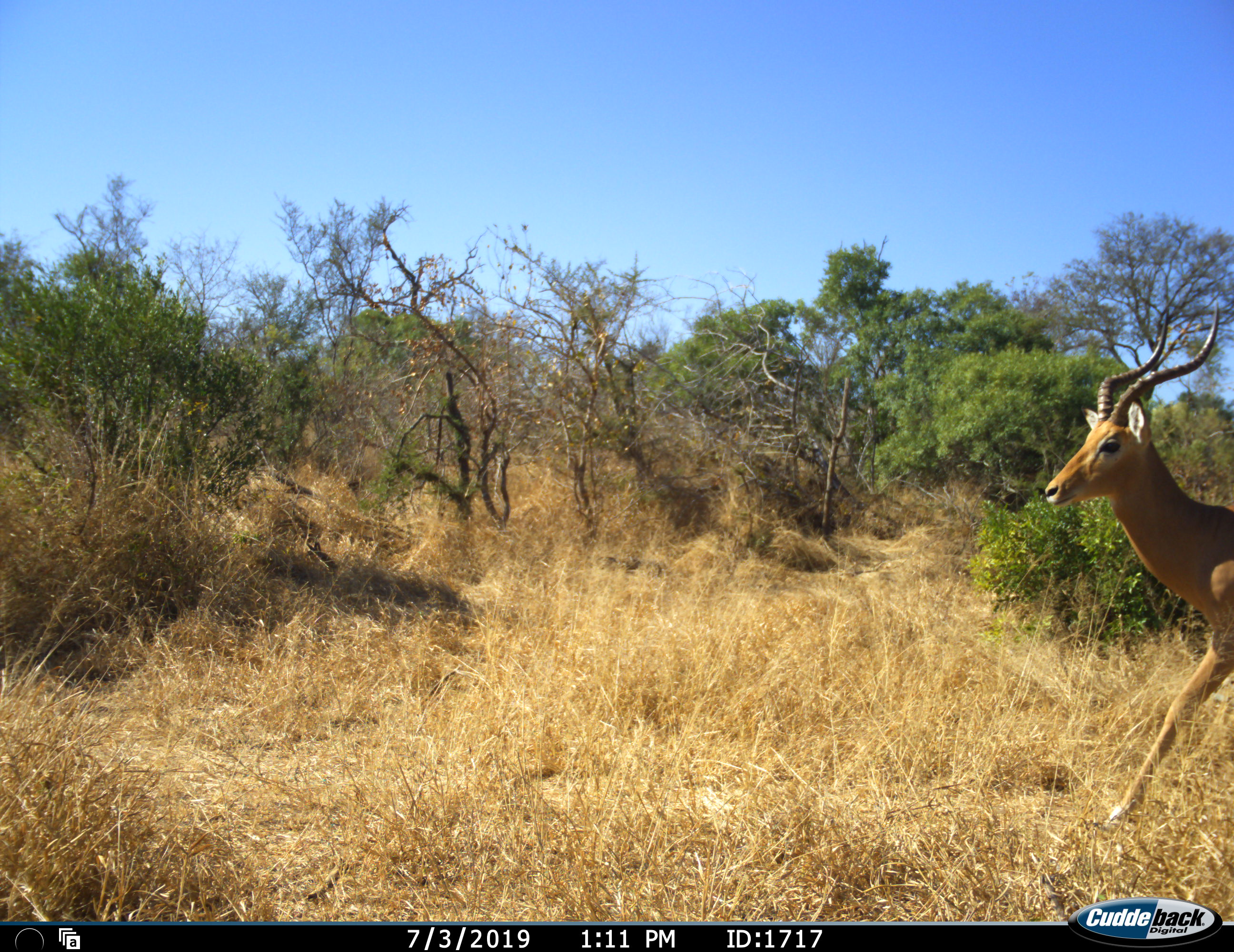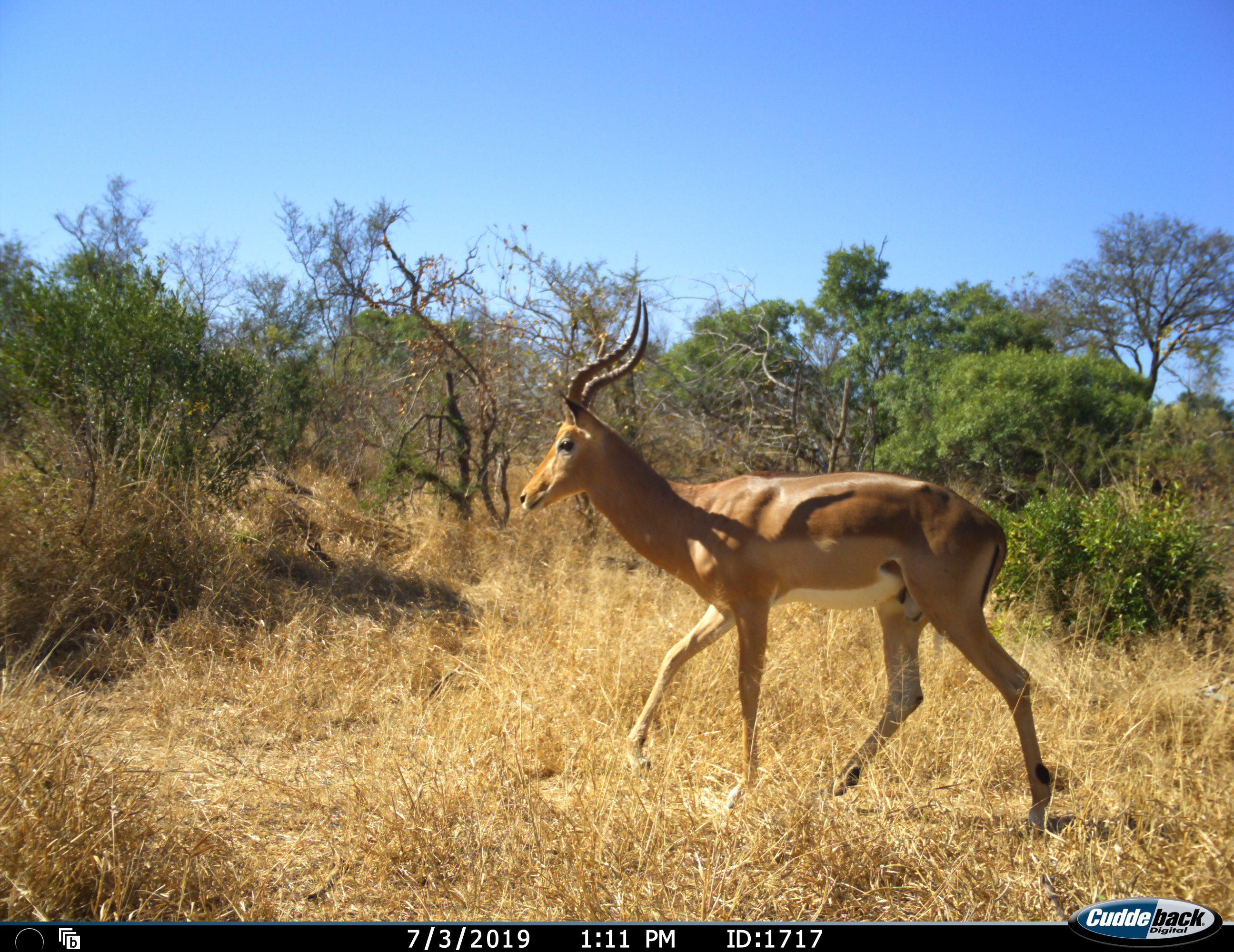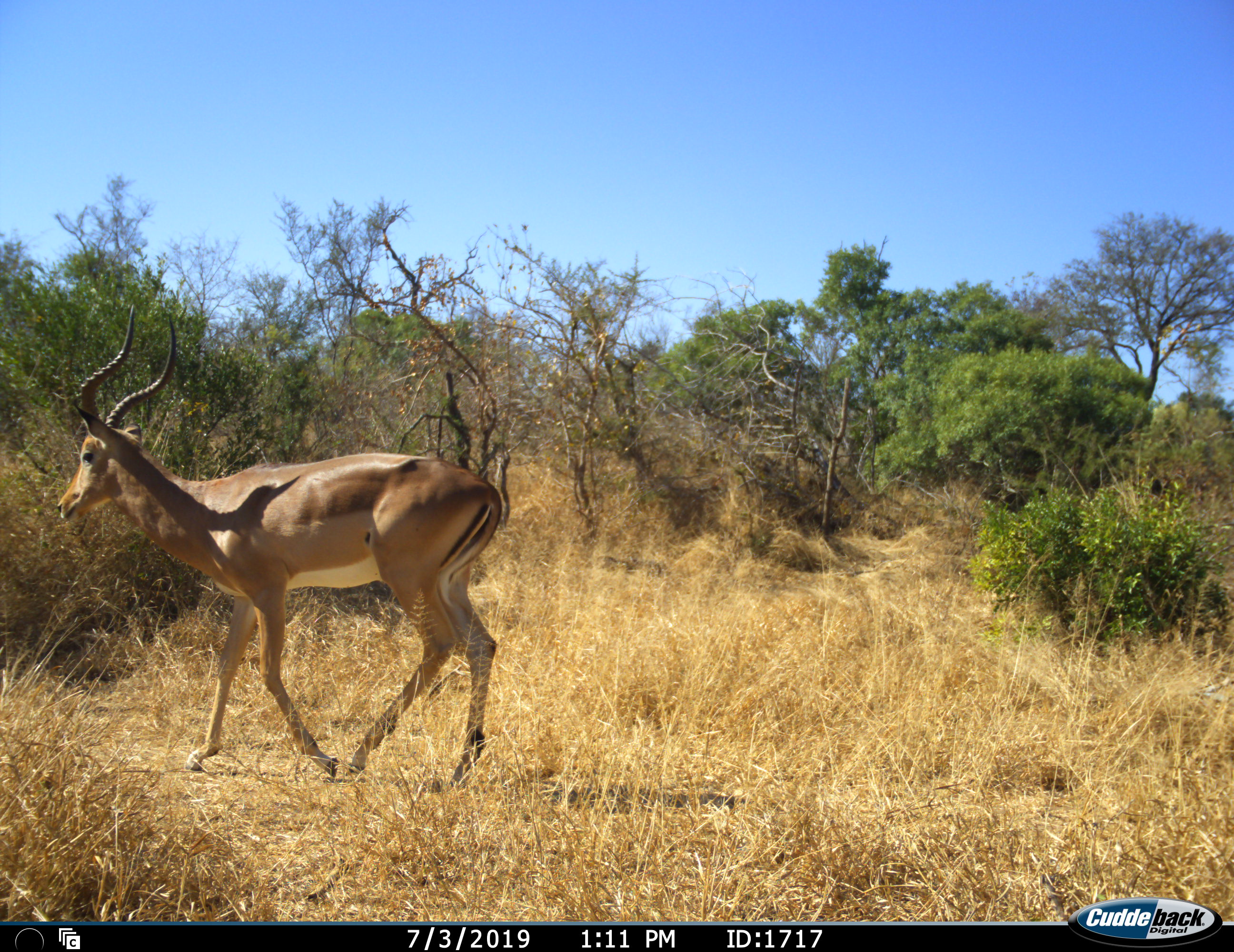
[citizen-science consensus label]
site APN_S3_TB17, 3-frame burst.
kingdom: Animalia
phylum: Chordata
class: Mammalia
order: Artiodactyla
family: Bovidae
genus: Aepyceros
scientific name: Aepyceros melampus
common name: impala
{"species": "impala (Aepyceros melampus)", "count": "1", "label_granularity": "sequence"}